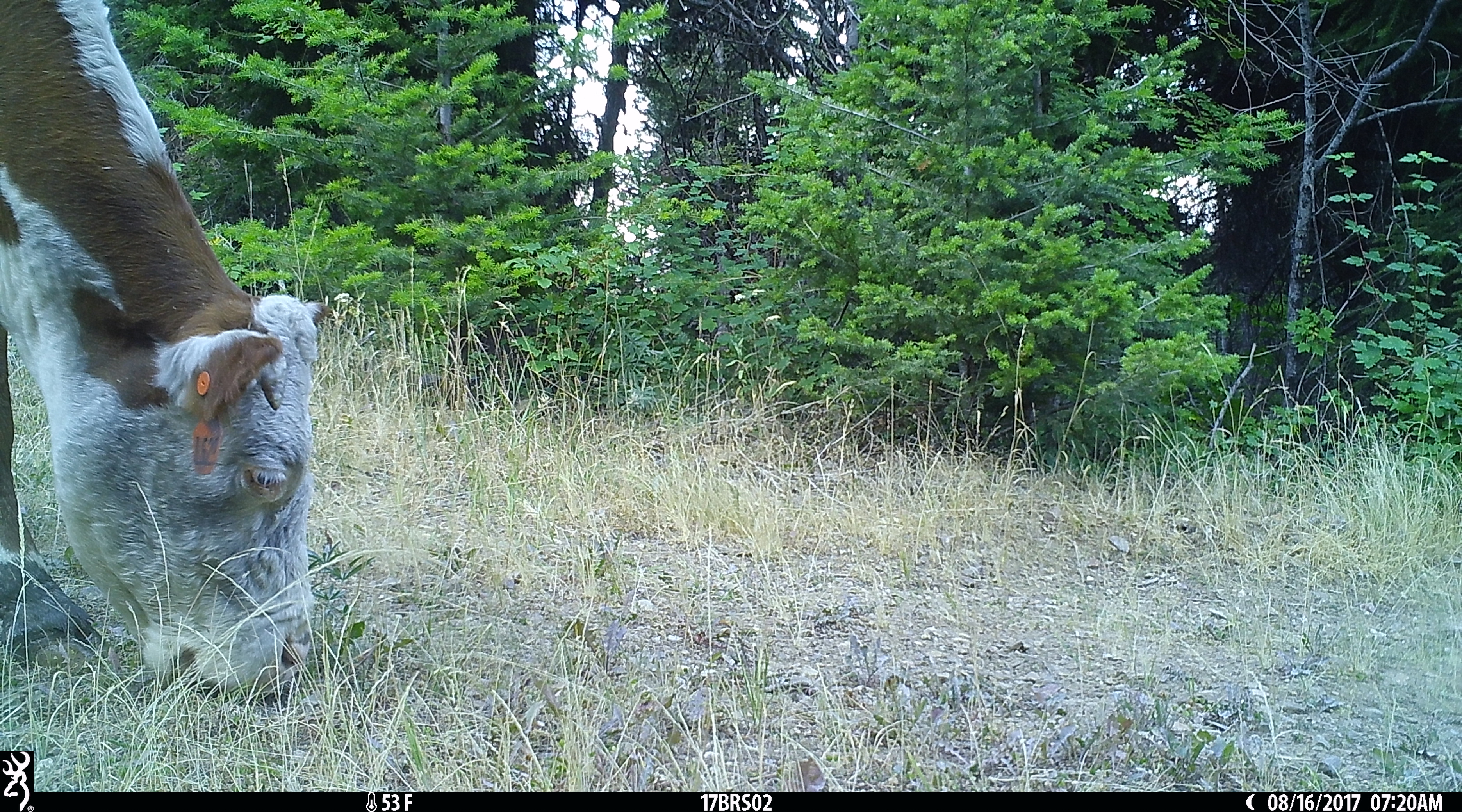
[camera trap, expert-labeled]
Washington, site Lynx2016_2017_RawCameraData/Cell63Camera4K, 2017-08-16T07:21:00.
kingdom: Animalia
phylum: Chordata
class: Mammalia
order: Artiodactyla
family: Bovidae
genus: Bos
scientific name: Bos taurus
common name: domestic cattle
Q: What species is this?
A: Domestic cattle (Bos taurus).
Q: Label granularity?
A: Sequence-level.